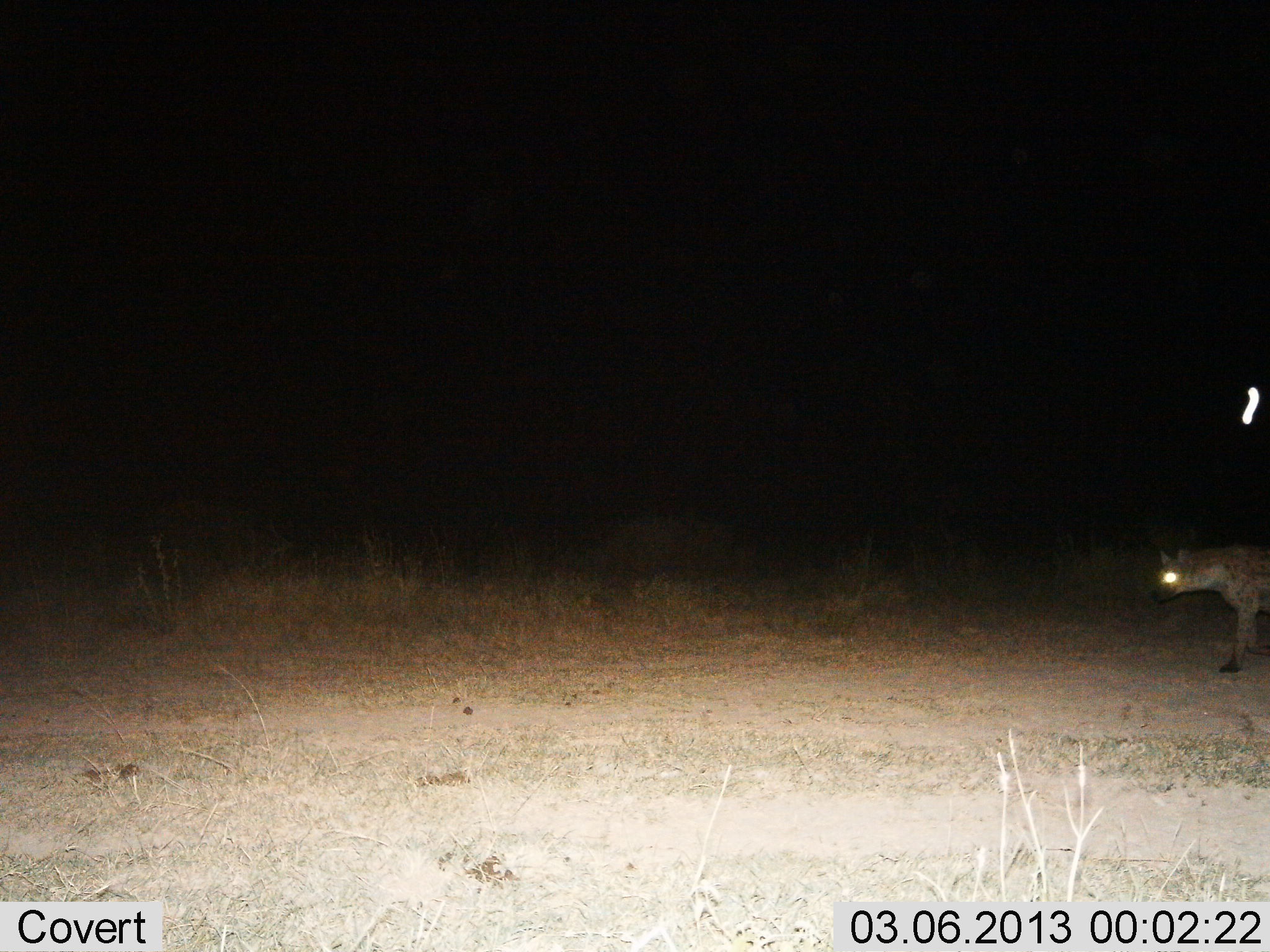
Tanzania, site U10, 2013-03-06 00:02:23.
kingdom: Animalia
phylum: Chordata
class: Mammalia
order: Carnivora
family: Hyaenidae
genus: Crocuta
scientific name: Crocuta crocuta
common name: spotted hyena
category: hyenaspotted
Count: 1.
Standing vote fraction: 57%.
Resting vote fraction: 0%.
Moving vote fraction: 47%.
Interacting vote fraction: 0%.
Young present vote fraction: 0%.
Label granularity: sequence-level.